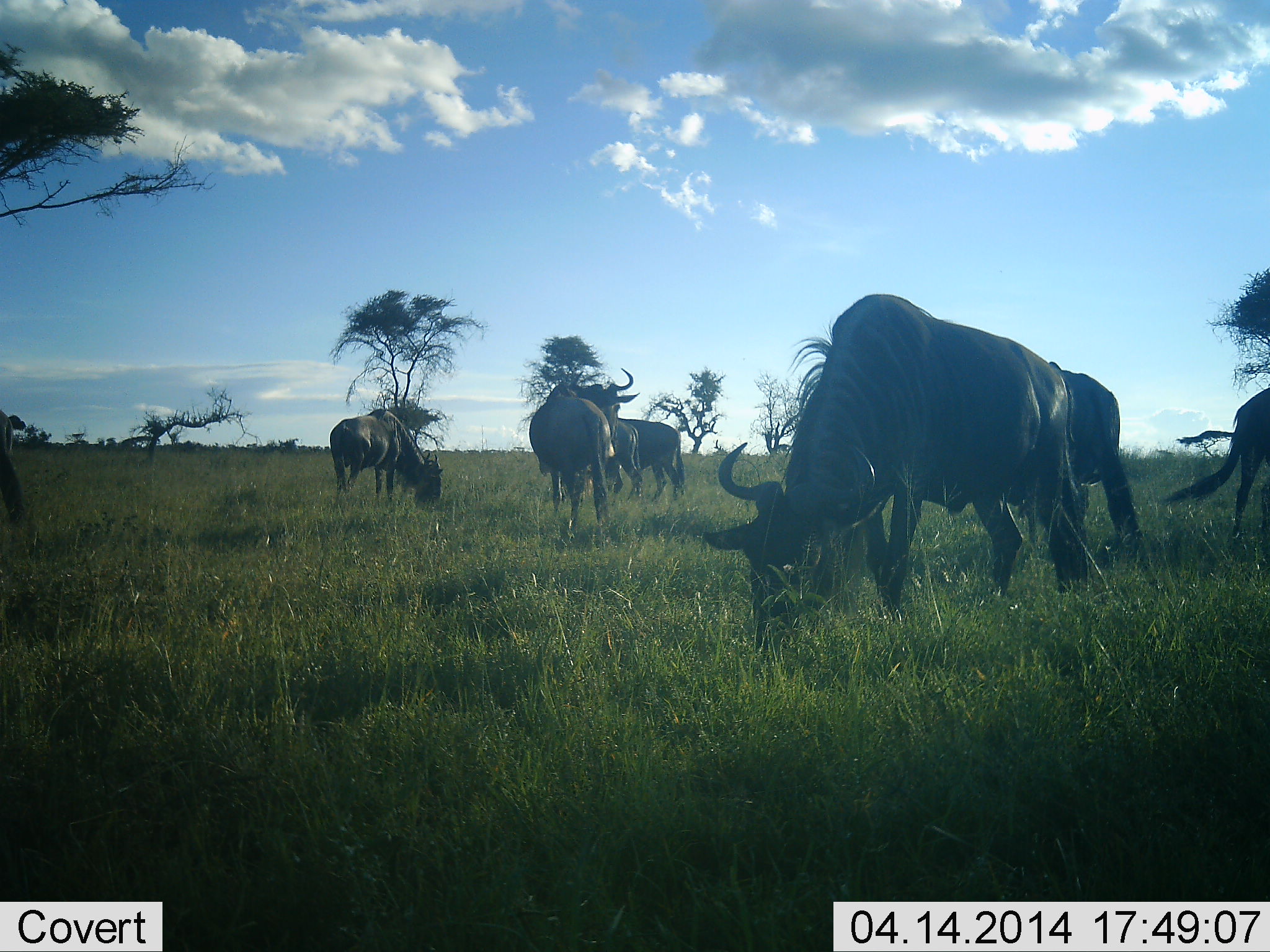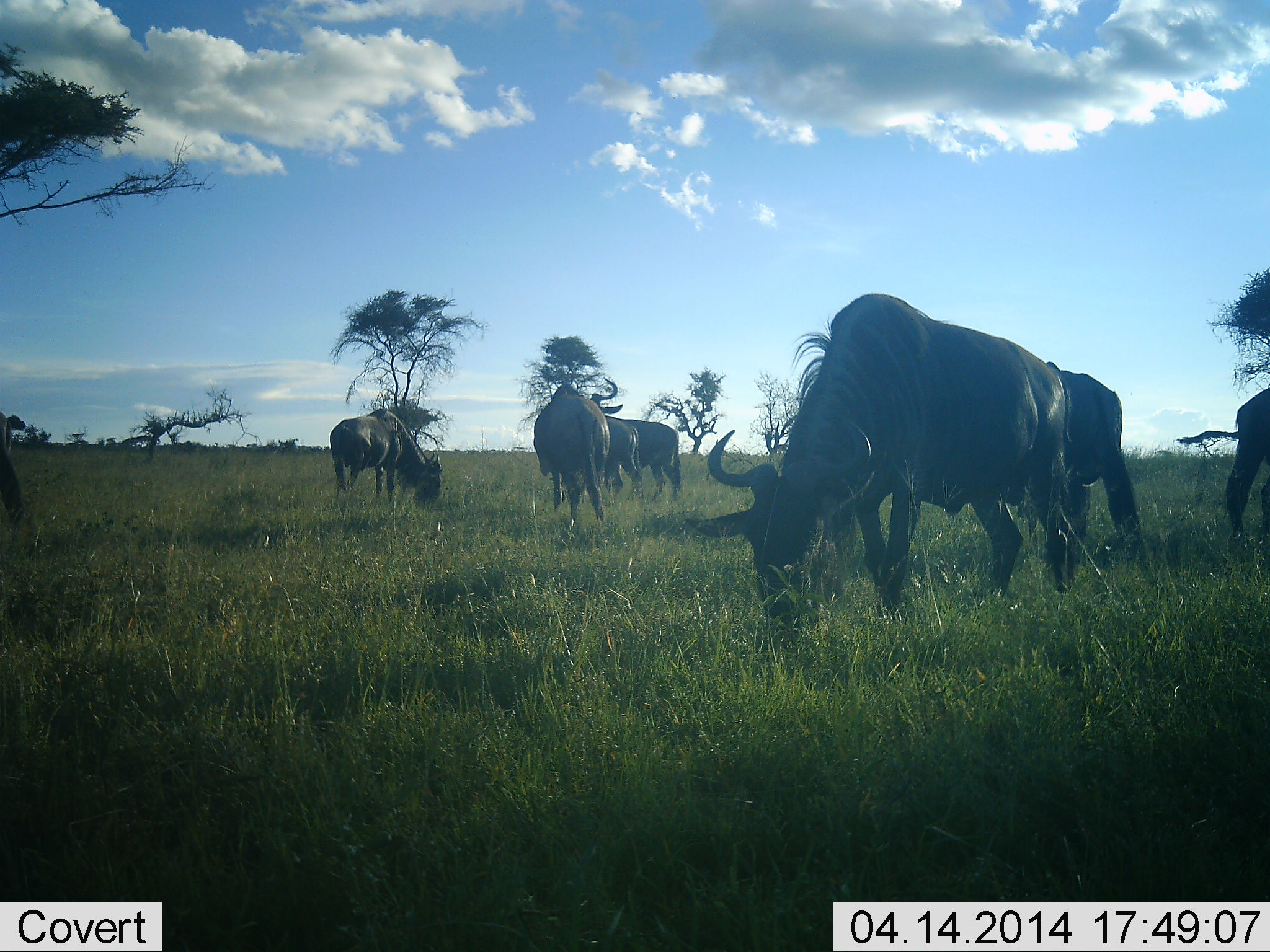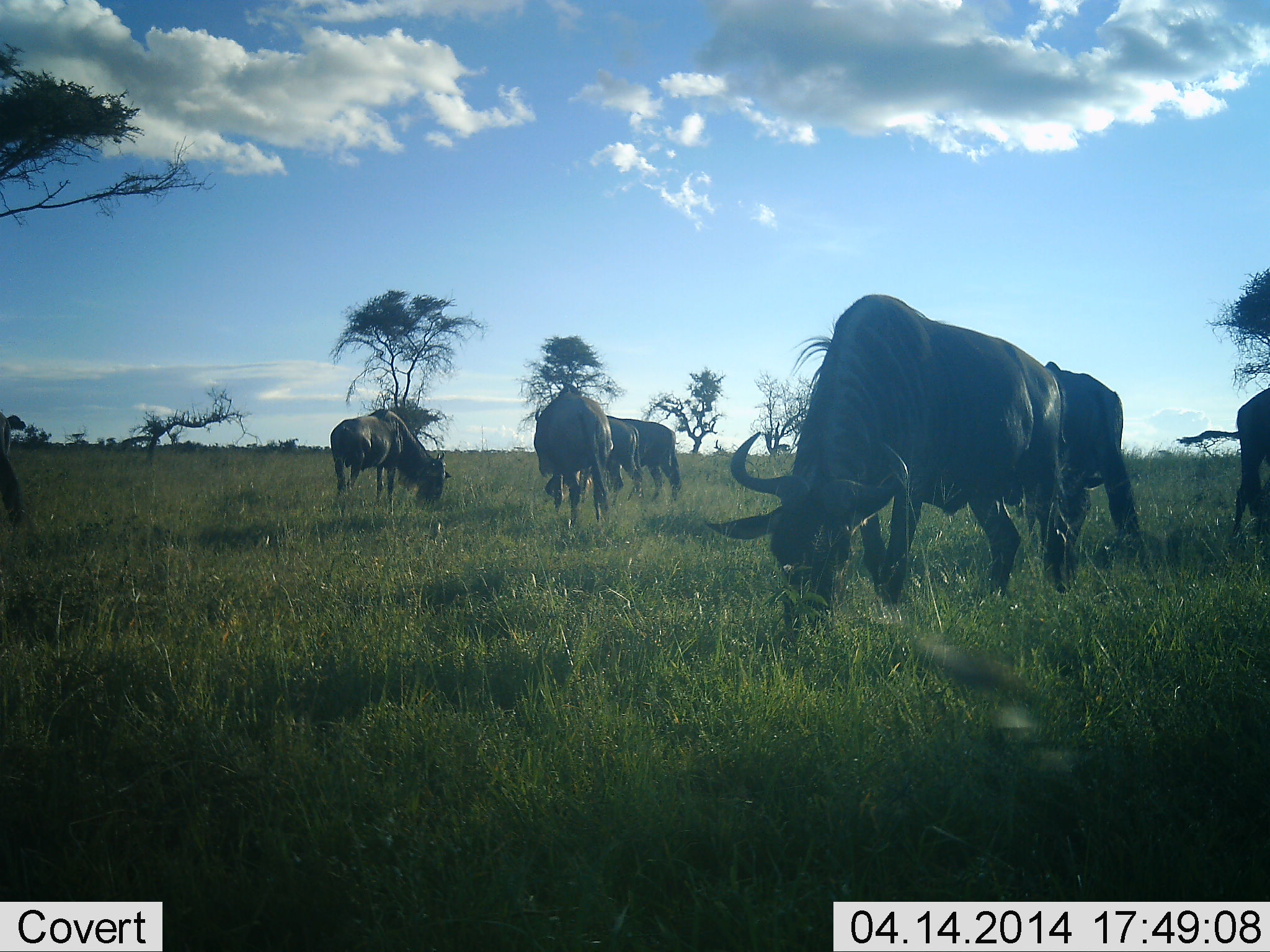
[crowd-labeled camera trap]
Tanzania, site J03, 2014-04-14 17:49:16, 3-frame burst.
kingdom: Animalia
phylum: Chordata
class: Mammalia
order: Artiodactyla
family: Bovidae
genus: Connochaetes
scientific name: Connochaetes taurinus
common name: blue wildebeest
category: wildebeest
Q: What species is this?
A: Wildebeest (blue wildebeest) (Connochaetes taurinus).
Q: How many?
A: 7.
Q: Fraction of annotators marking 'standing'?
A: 55%.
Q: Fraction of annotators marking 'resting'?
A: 0%.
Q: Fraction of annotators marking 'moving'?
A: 9%.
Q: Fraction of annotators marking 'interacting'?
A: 0%.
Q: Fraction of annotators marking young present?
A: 0%.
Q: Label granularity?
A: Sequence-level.